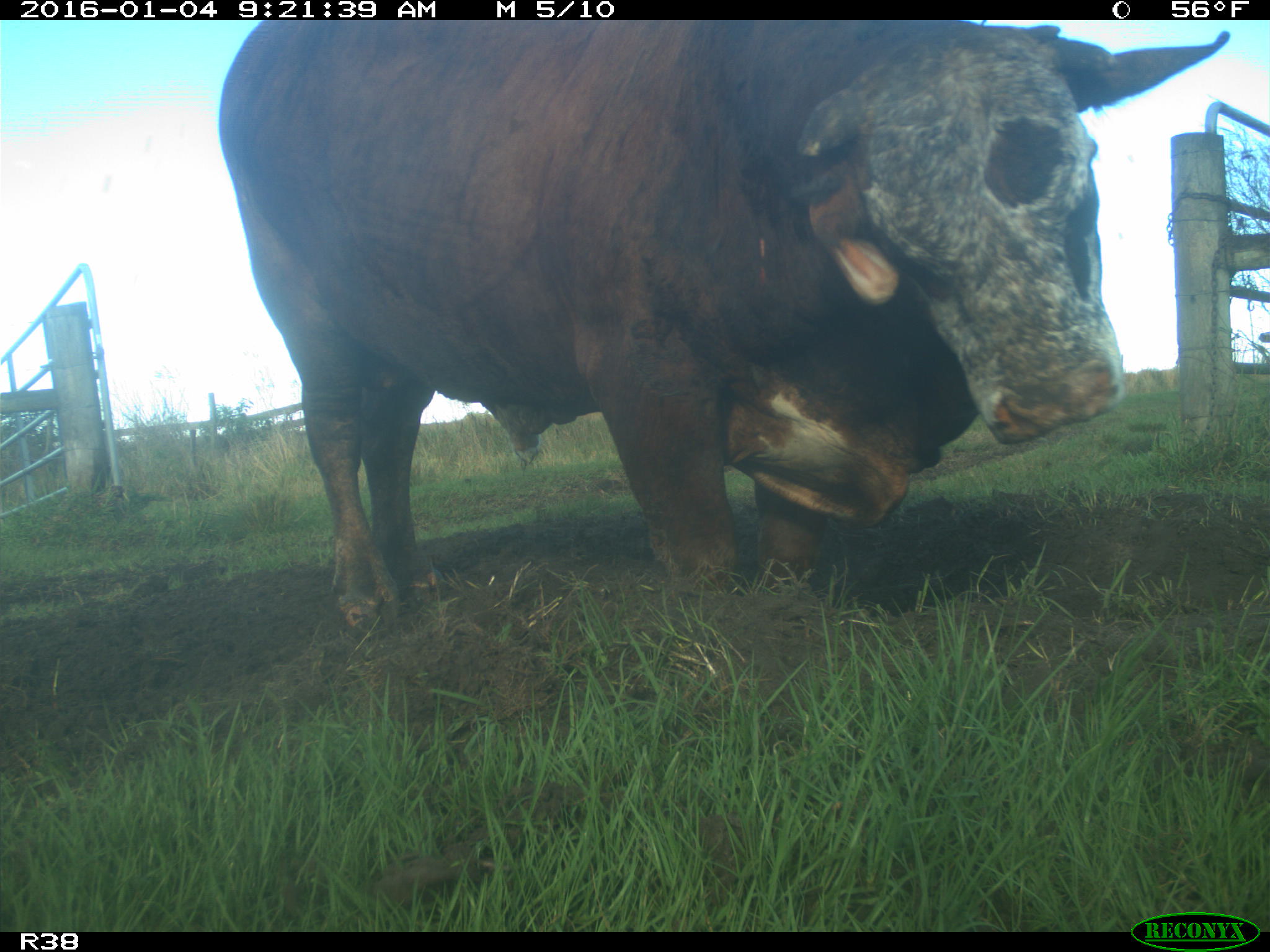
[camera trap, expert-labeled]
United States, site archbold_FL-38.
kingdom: Animalia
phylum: Chordata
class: Mammalia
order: Artiodactyla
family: Bovidae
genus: Bos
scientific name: Bos taurus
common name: domestic cow